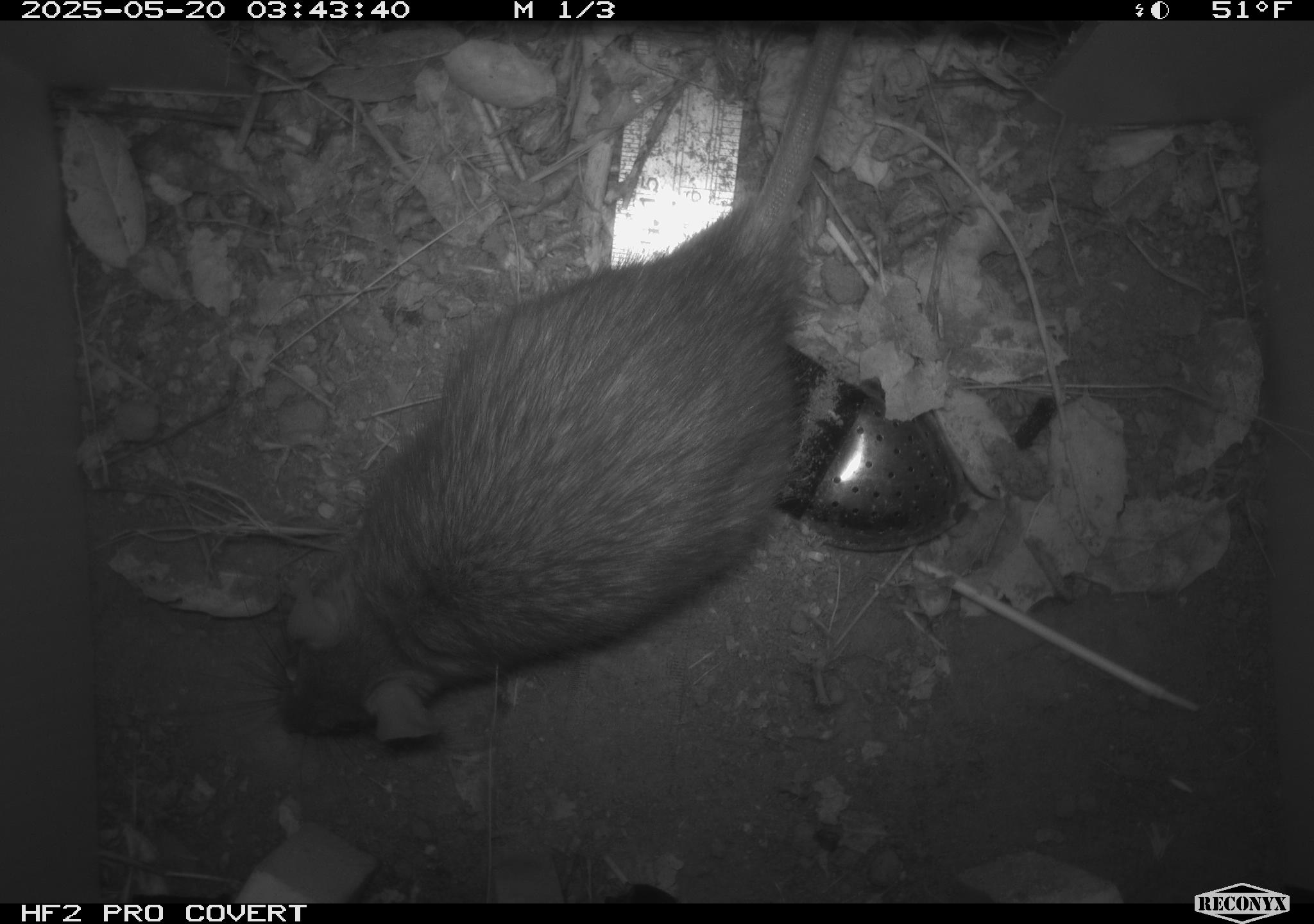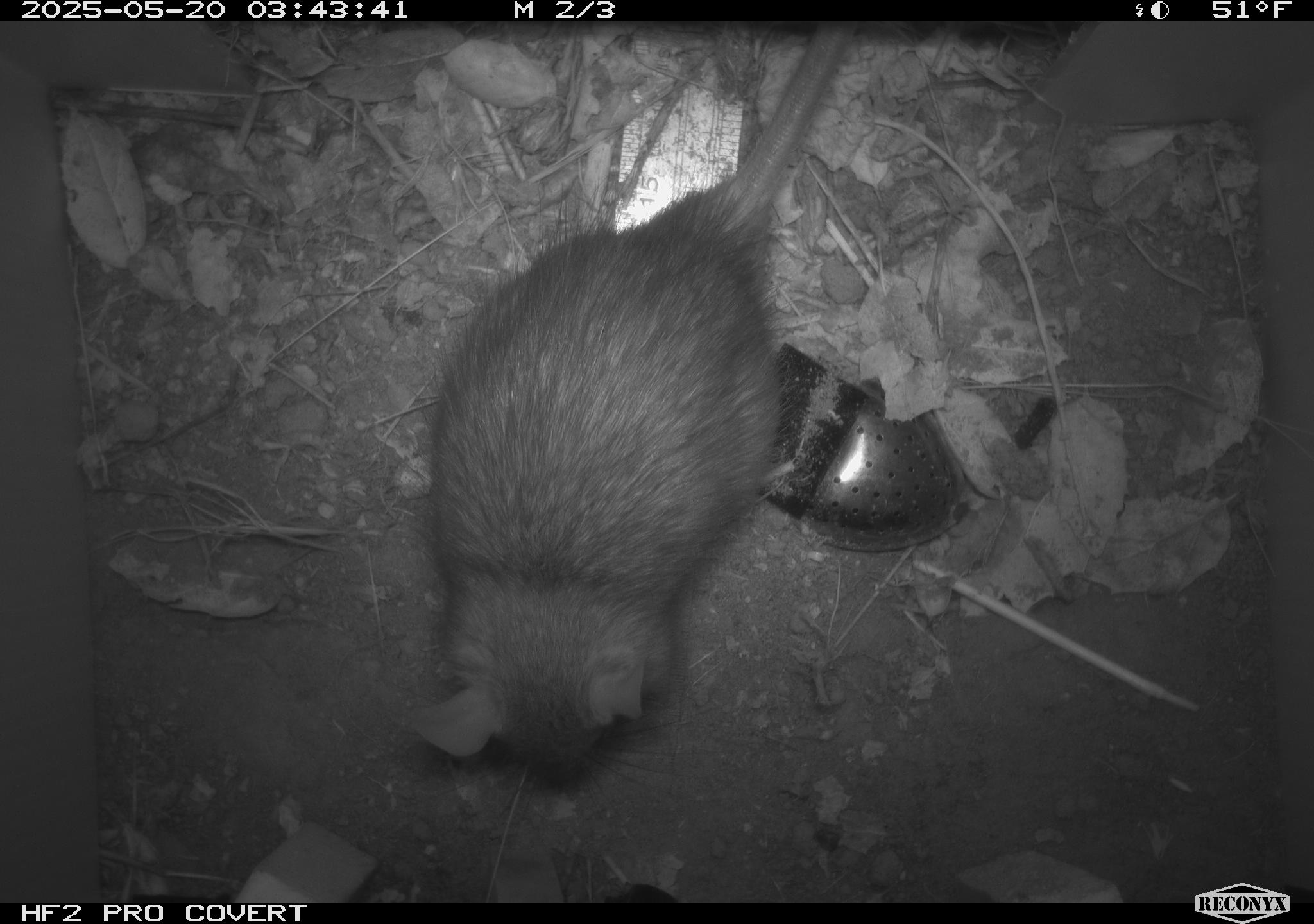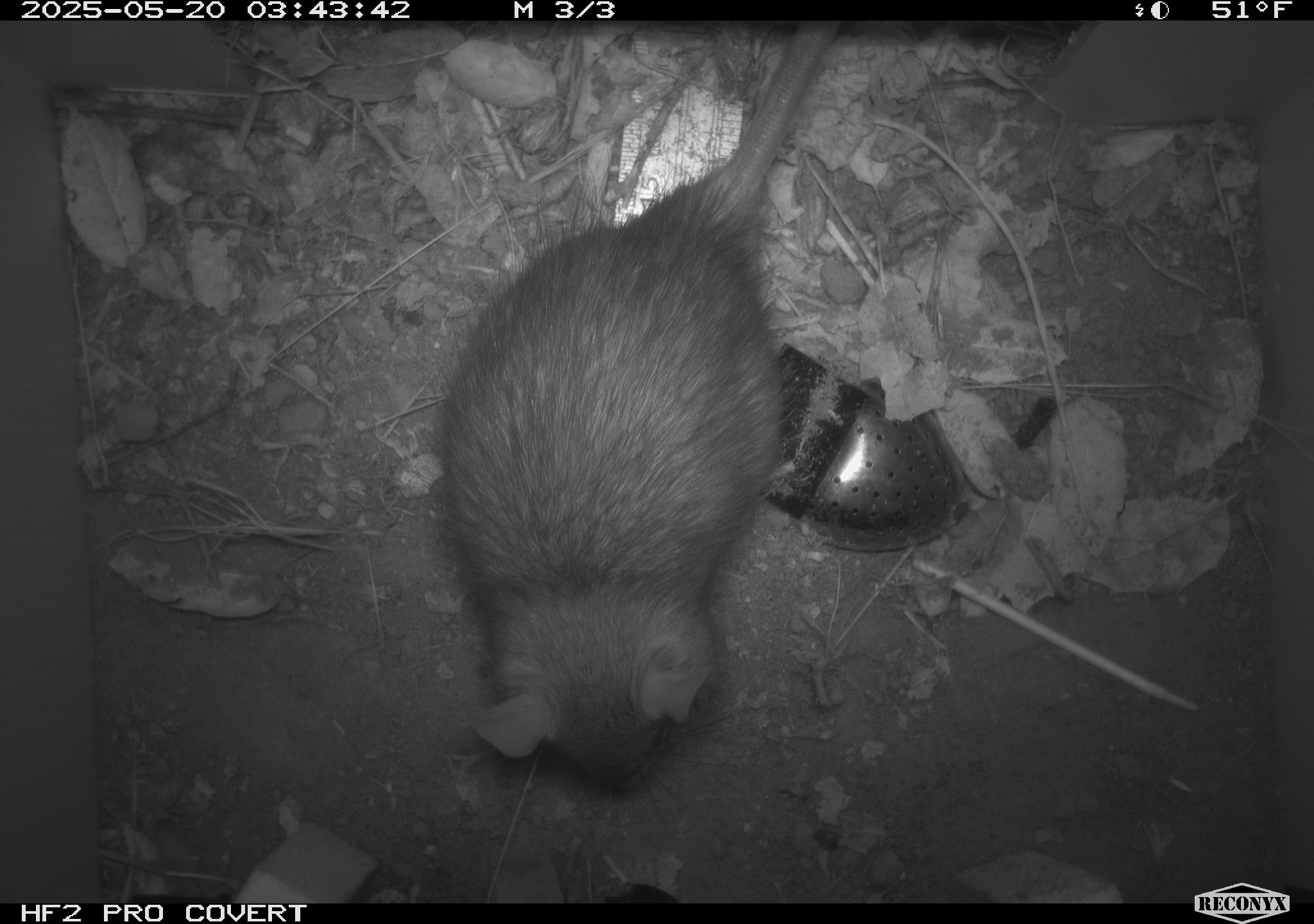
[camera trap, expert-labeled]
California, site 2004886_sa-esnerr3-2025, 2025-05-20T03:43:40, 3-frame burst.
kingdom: Animalia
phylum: Chordata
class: Mammalia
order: Rodentia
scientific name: Rodentia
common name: rodent